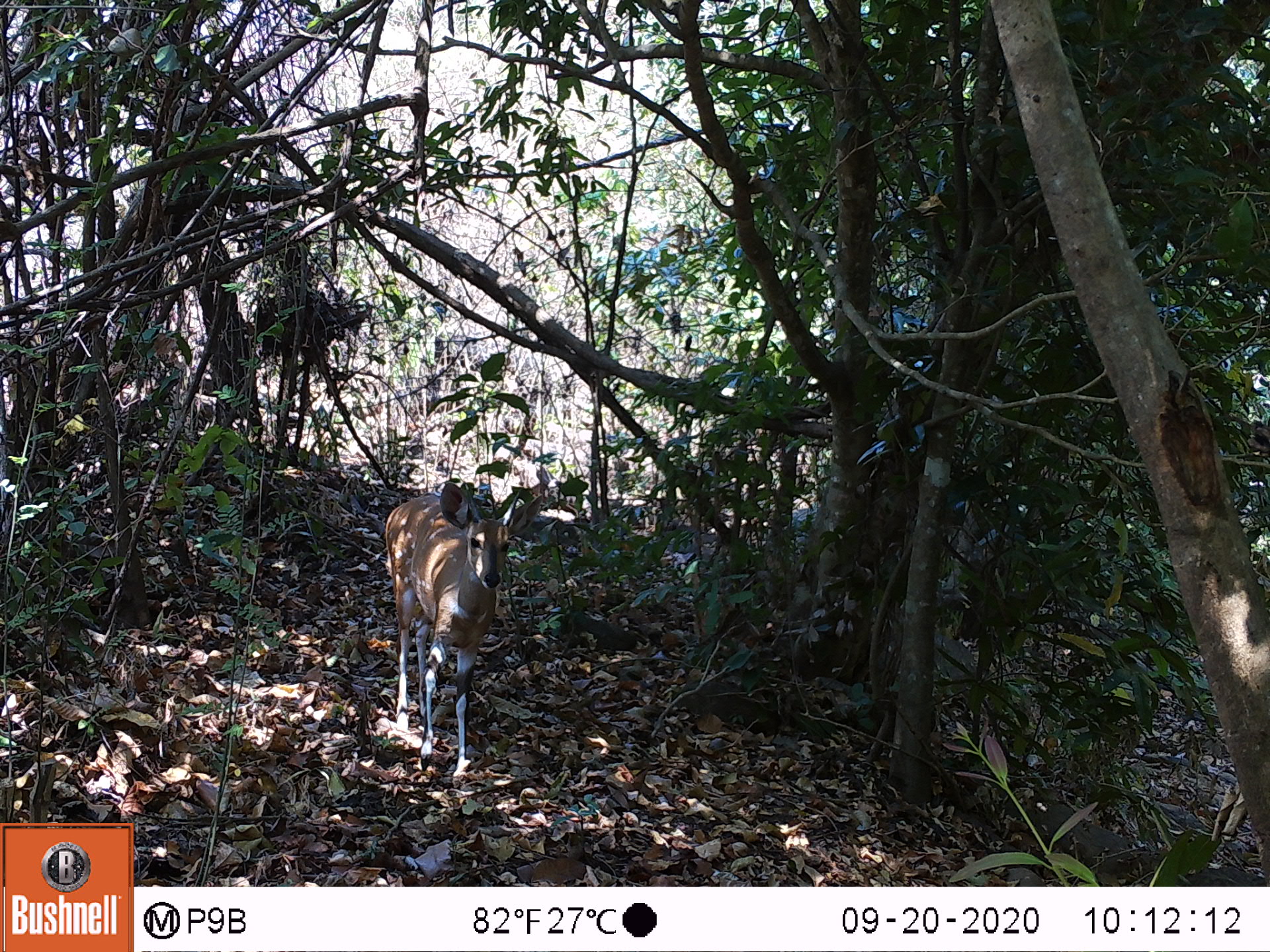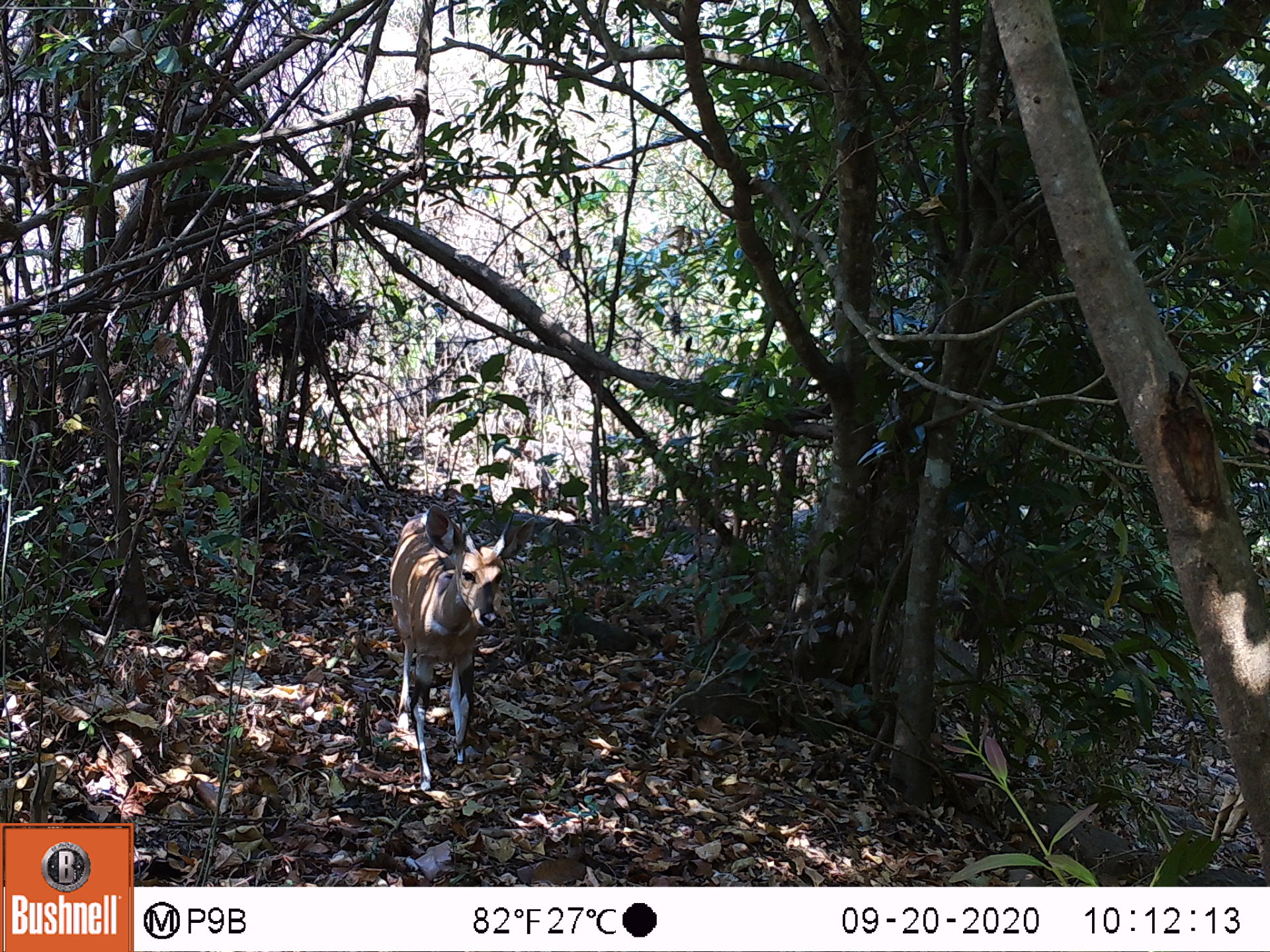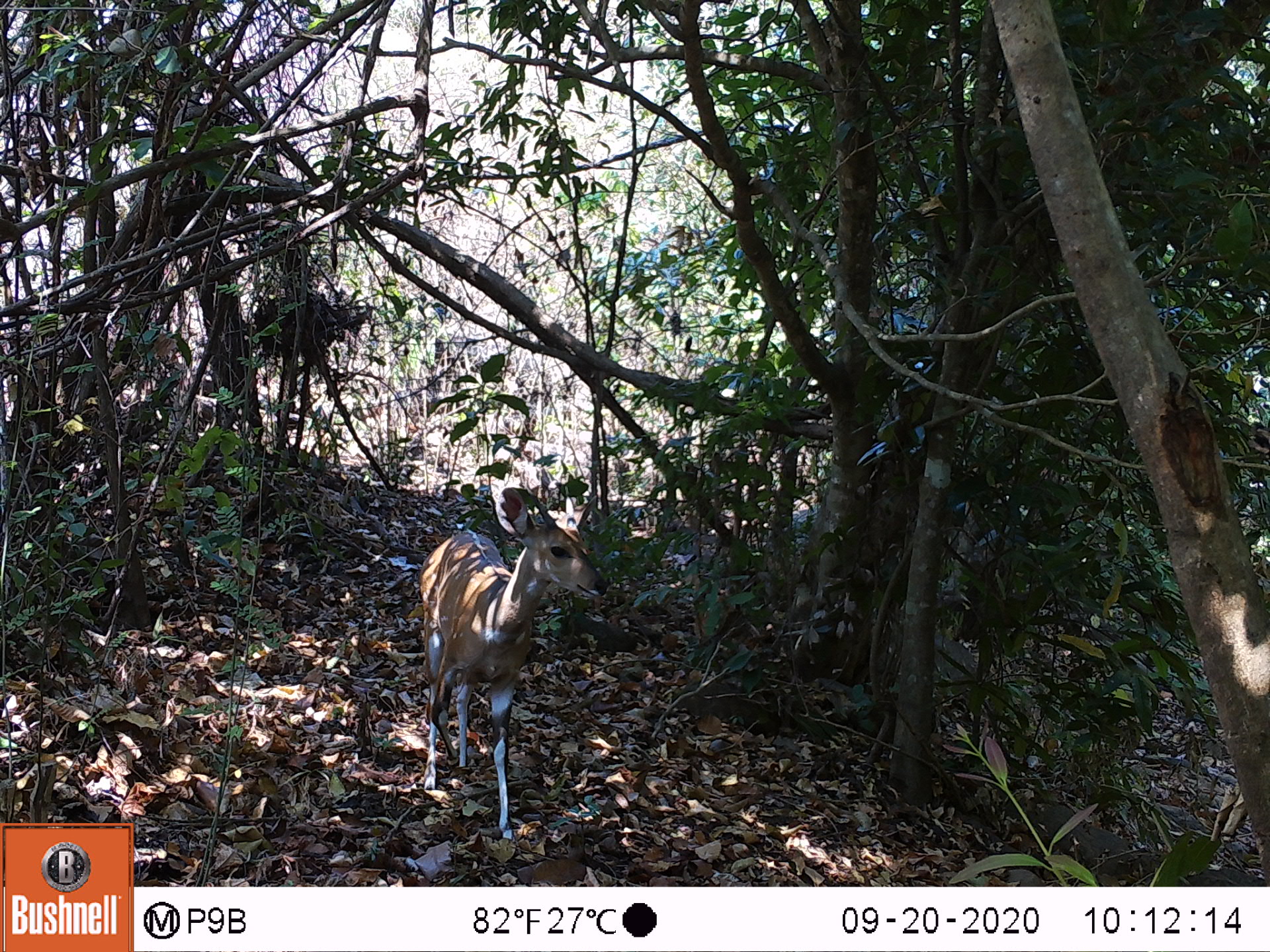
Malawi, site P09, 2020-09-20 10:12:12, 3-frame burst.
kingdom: Animalia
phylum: Chordata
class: Mammalia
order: Artiodactyla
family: Bovidae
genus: Tragelaphus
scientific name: Tragelaphus sylvaticus sylvaticus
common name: cape bushbuck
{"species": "cape bushbuck (Tragelaphus sylvaticus sylvaticus)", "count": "1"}